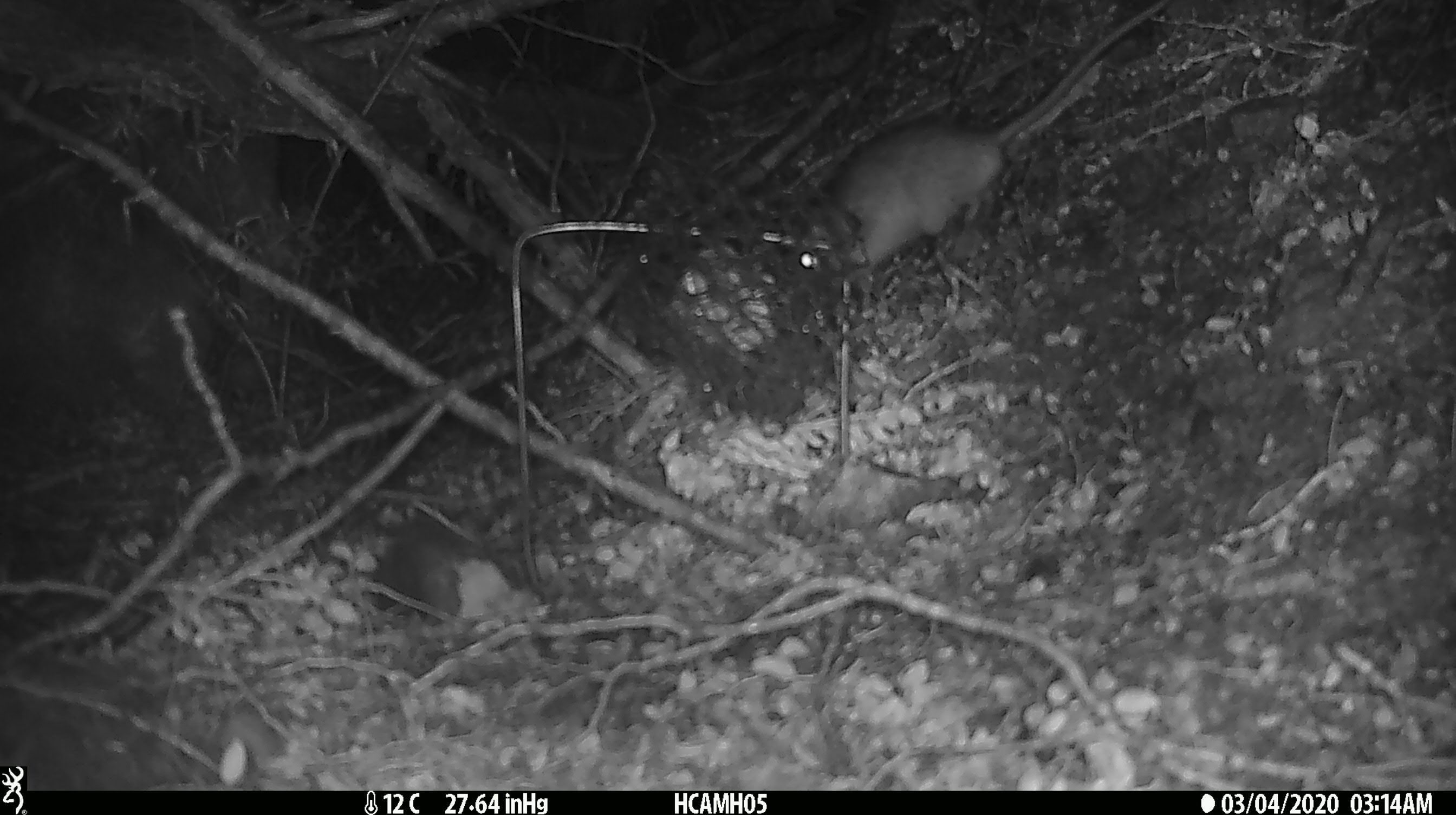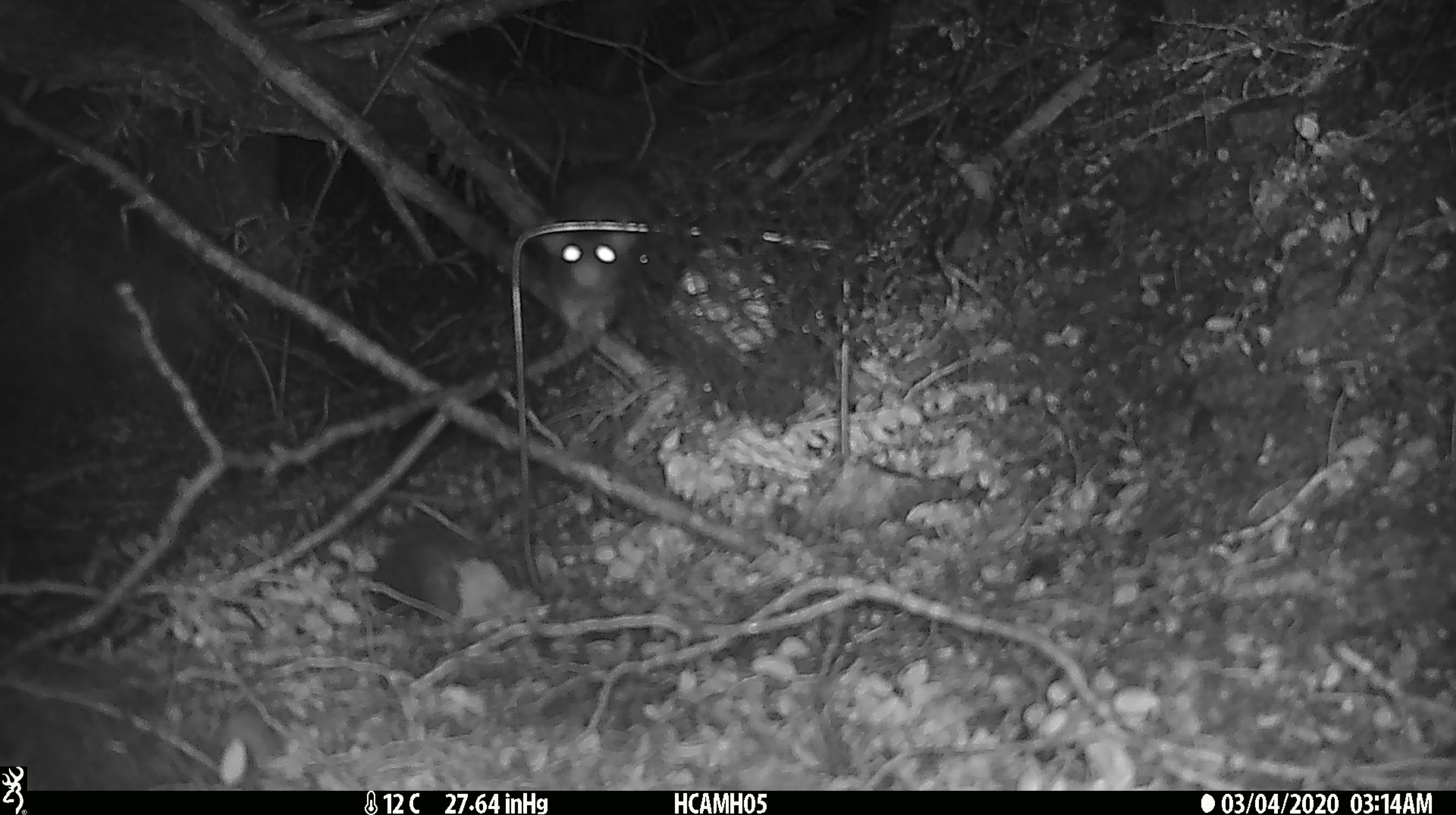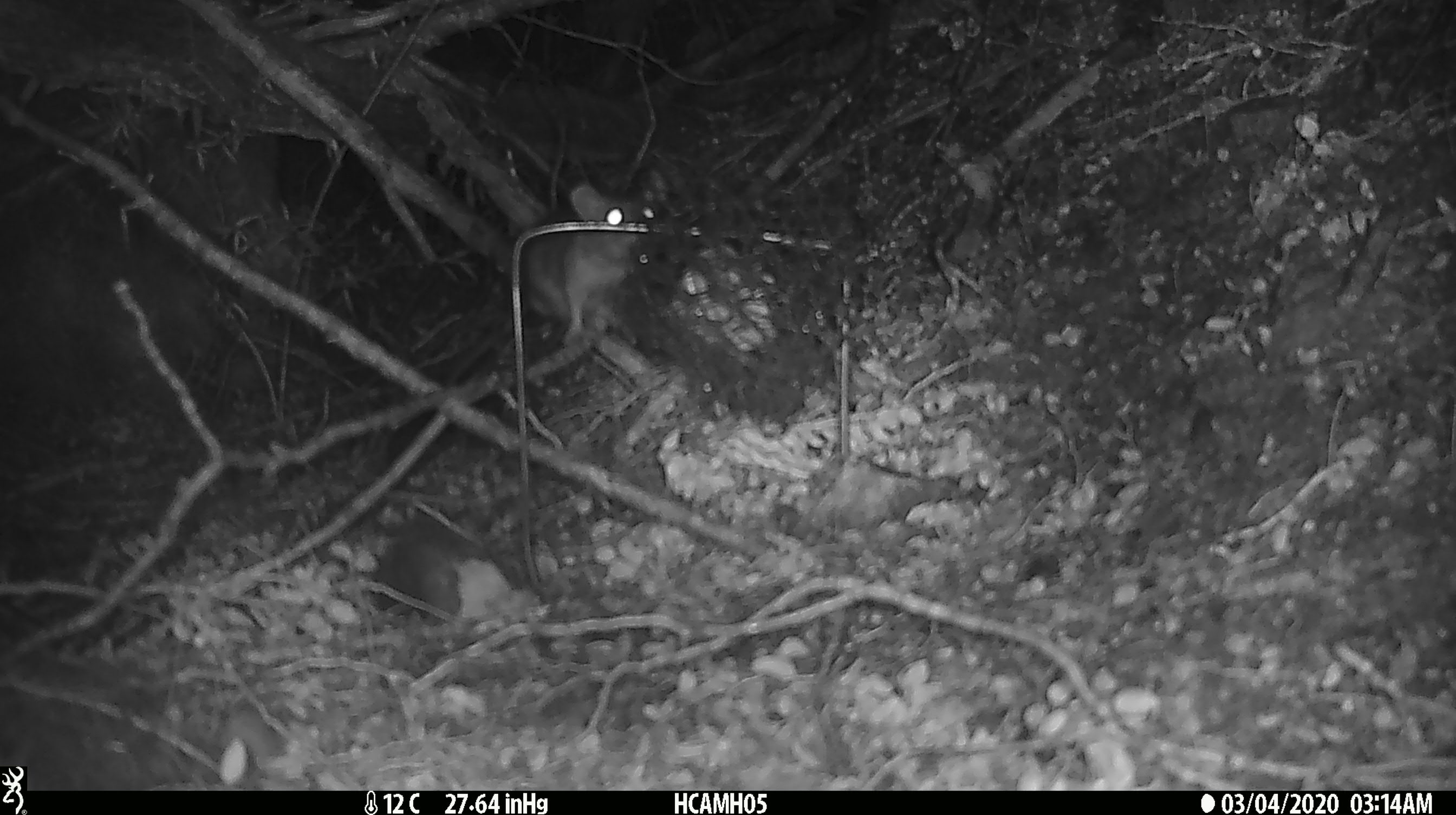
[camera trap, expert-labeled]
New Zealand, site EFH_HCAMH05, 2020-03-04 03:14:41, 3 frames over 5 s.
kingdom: Animalia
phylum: Chordata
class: Mammalia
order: Rodentia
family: Muridae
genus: Rattus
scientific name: Rattus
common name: rat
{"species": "rat (Rattus)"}